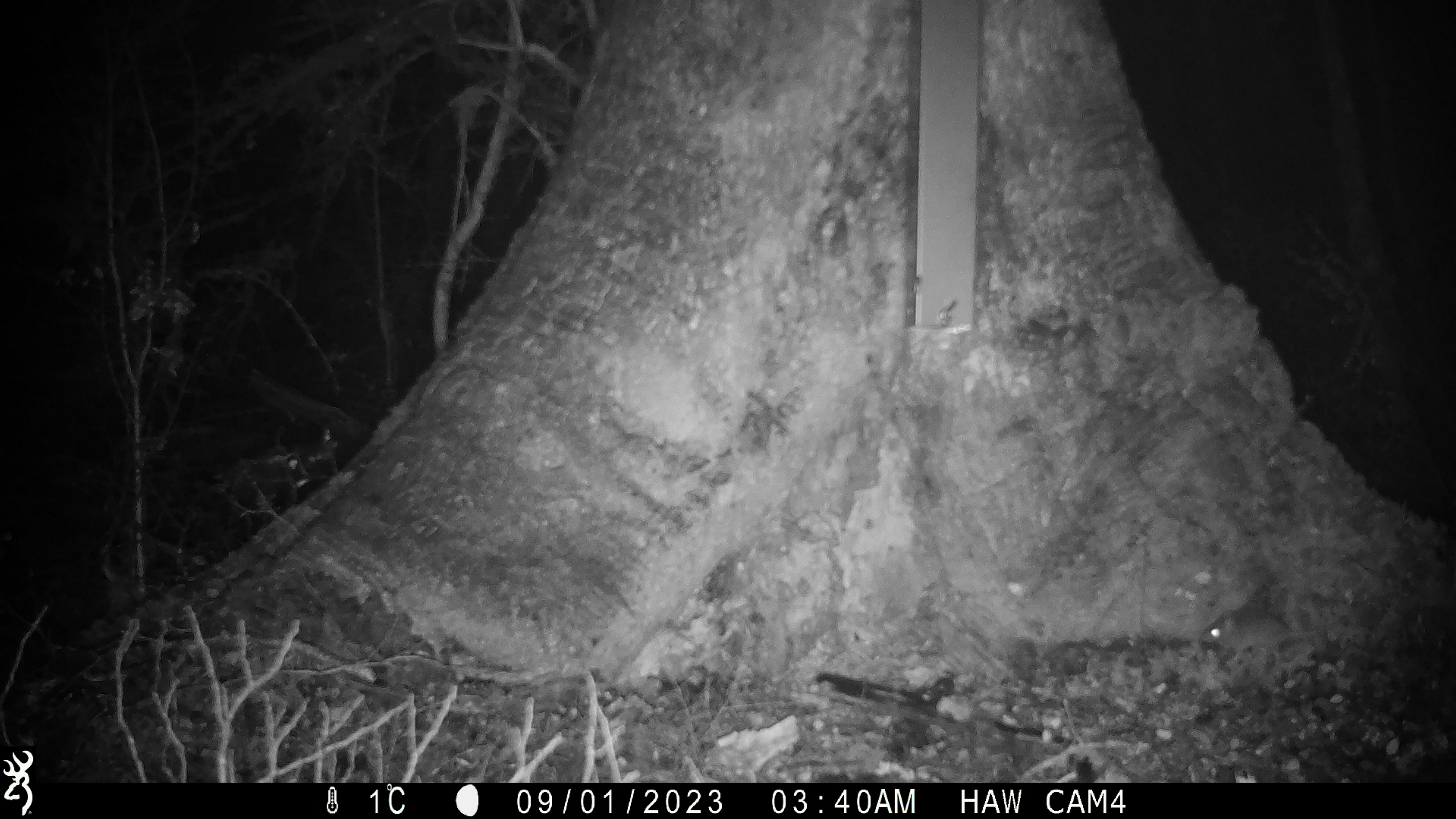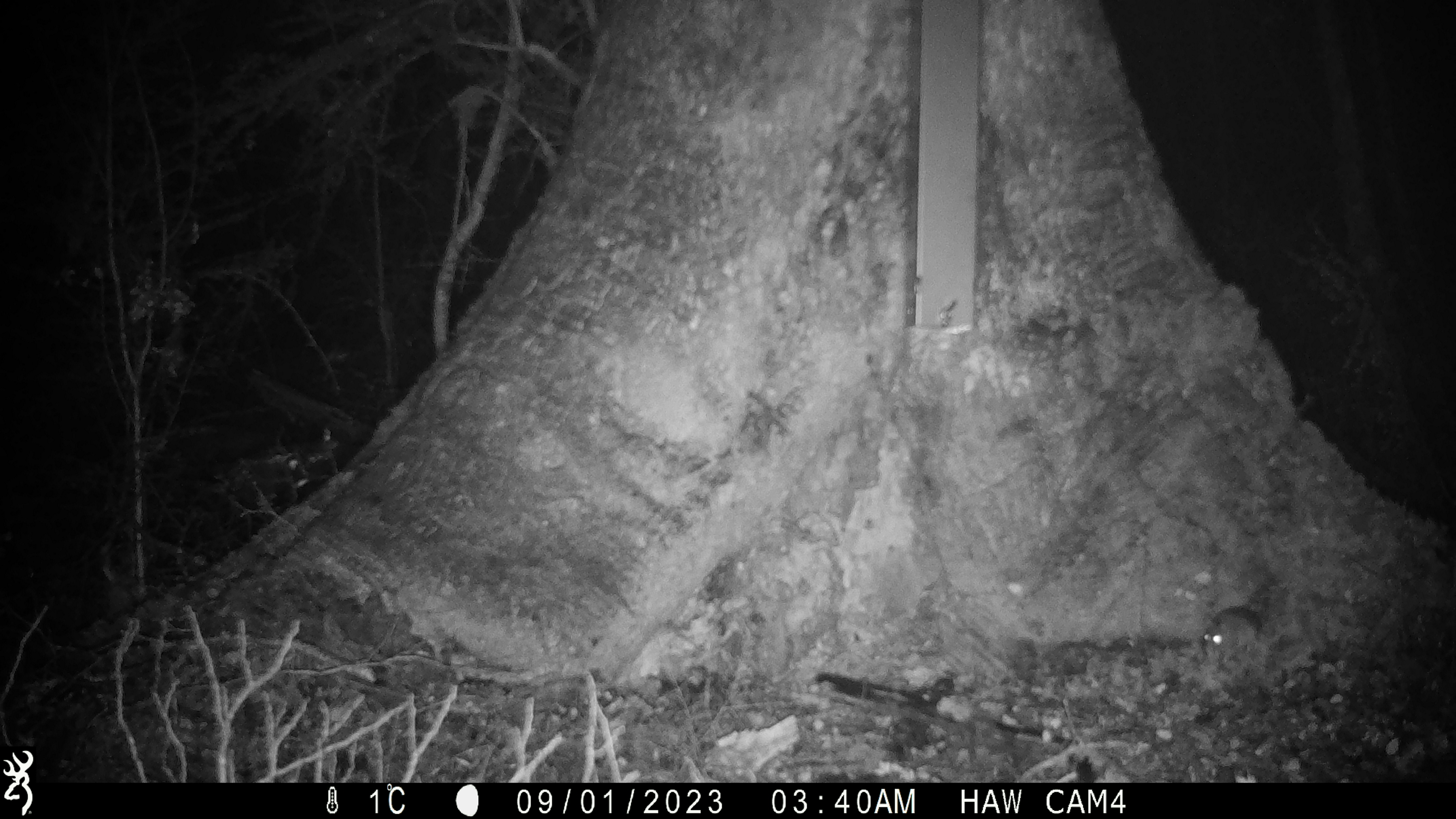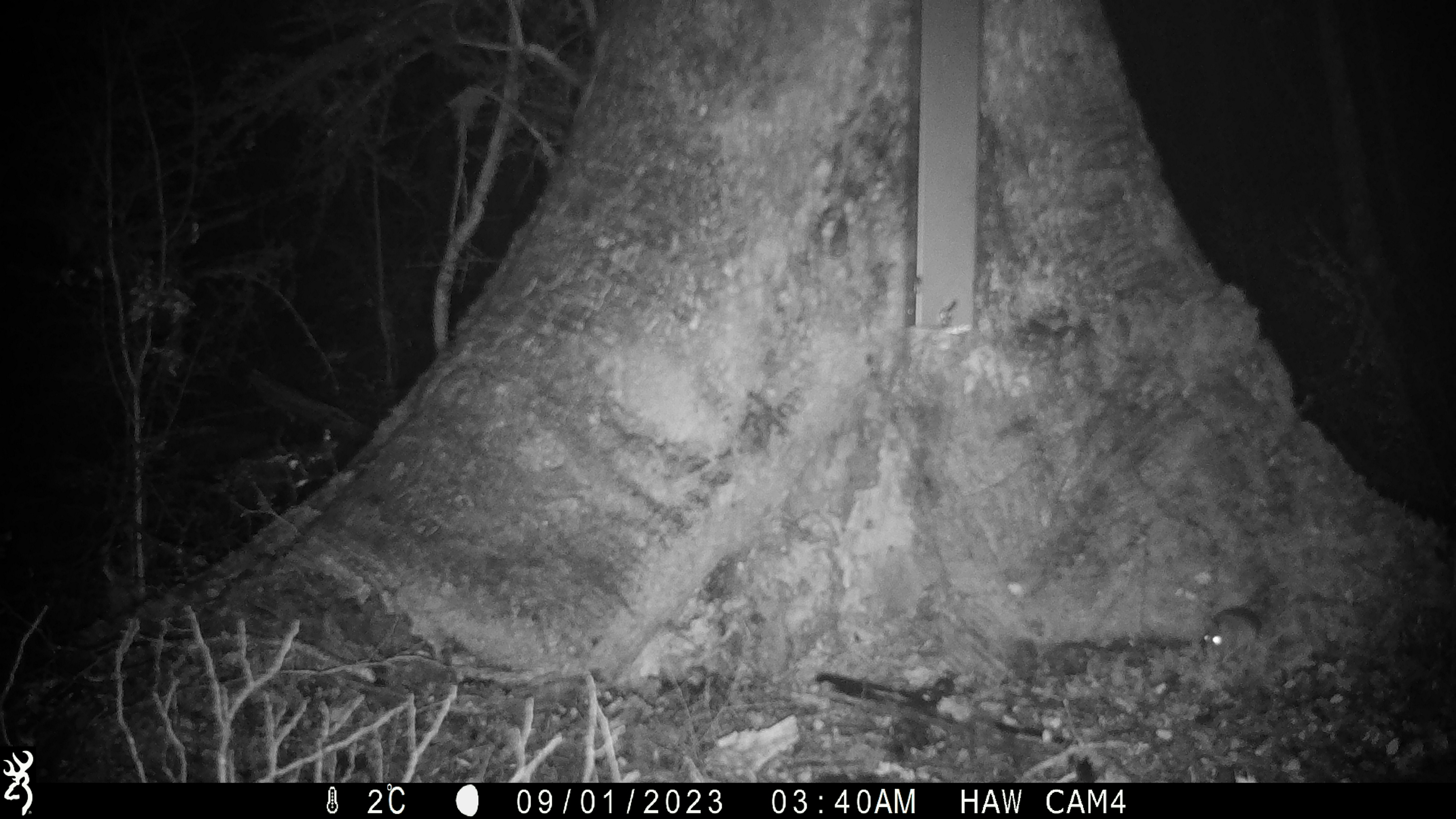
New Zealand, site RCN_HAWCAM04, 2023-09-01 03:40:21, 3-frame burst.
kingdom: Animalia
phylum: Chordata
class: Mammalia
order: Rodentia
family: Muridae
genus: Mus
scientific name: Mus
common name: mouse